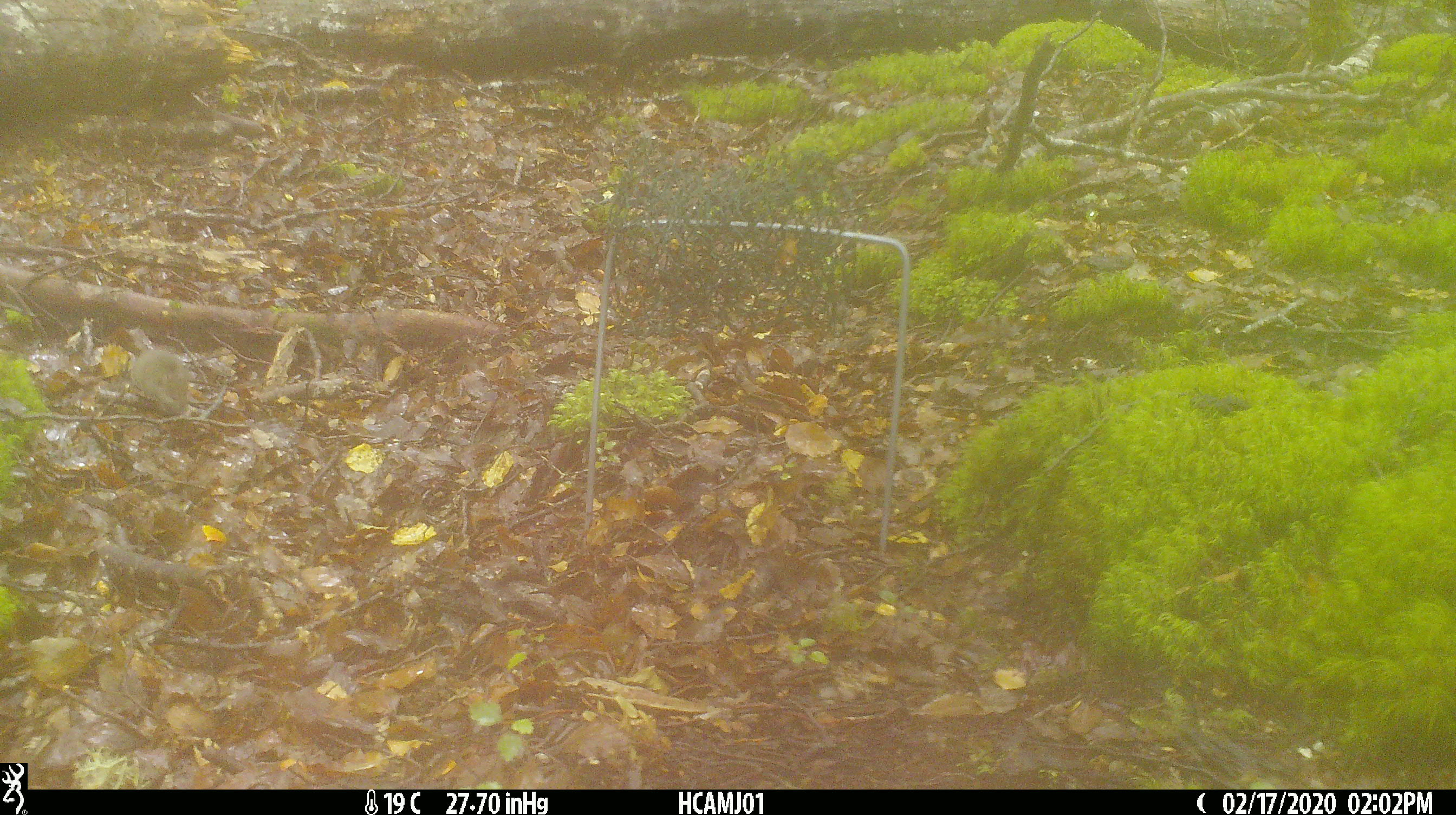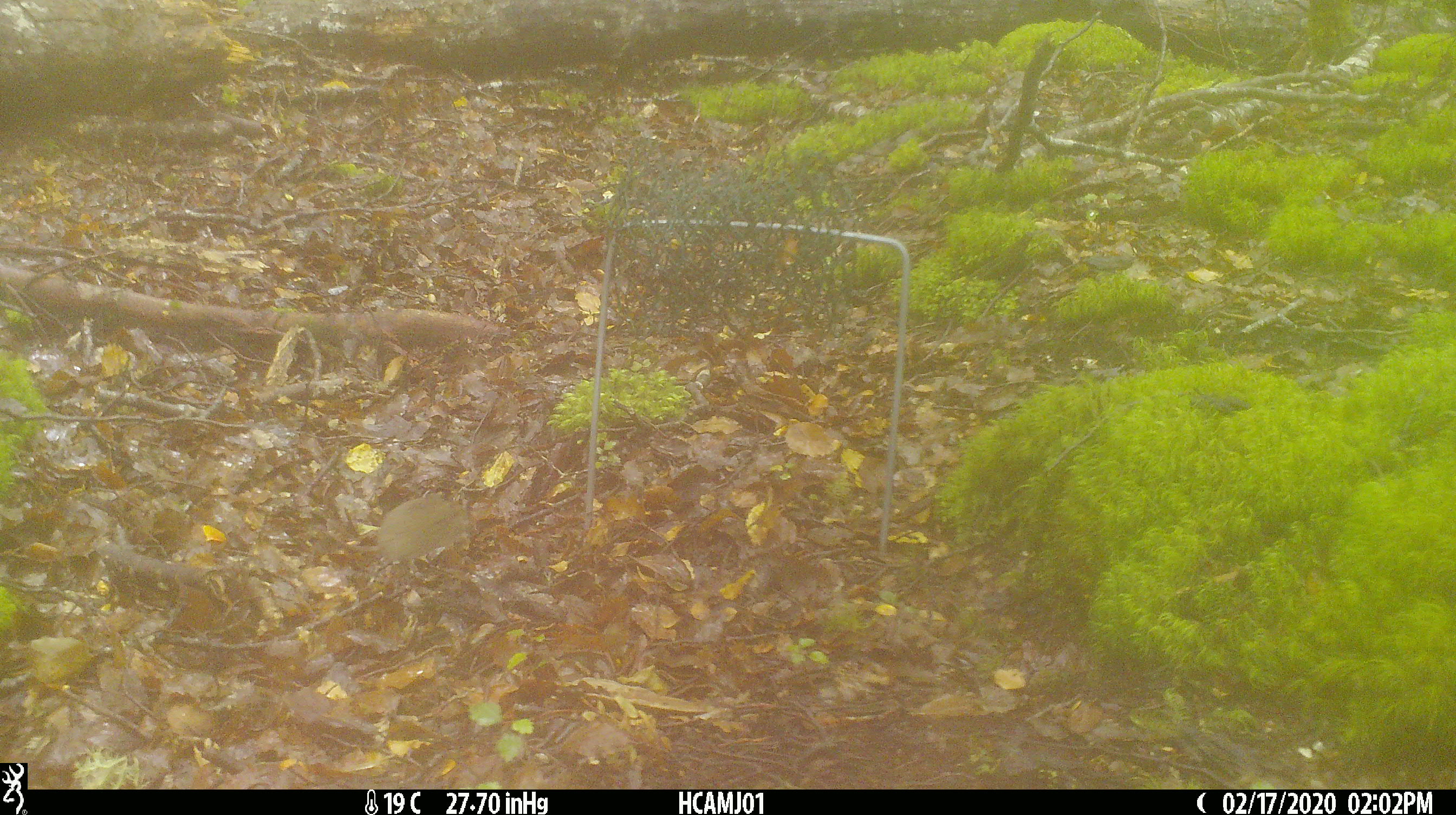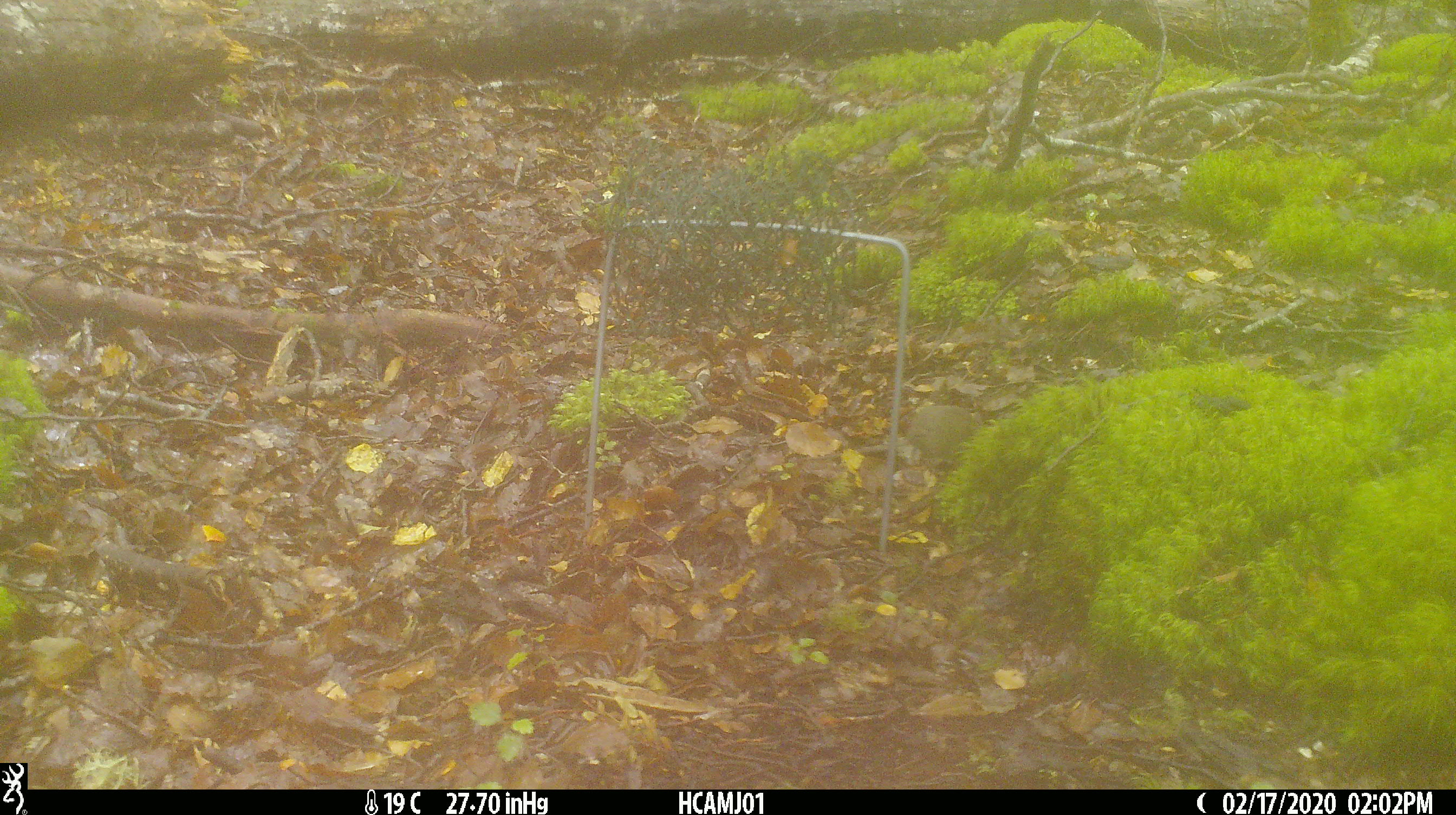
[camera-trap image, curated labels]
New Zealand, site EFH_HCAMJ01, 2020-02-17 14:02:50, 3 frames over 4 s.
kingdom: Animalia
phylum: Chordata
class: Mammalia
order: Rodentia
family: Muridae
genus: Mus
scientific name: Mus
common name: mouse